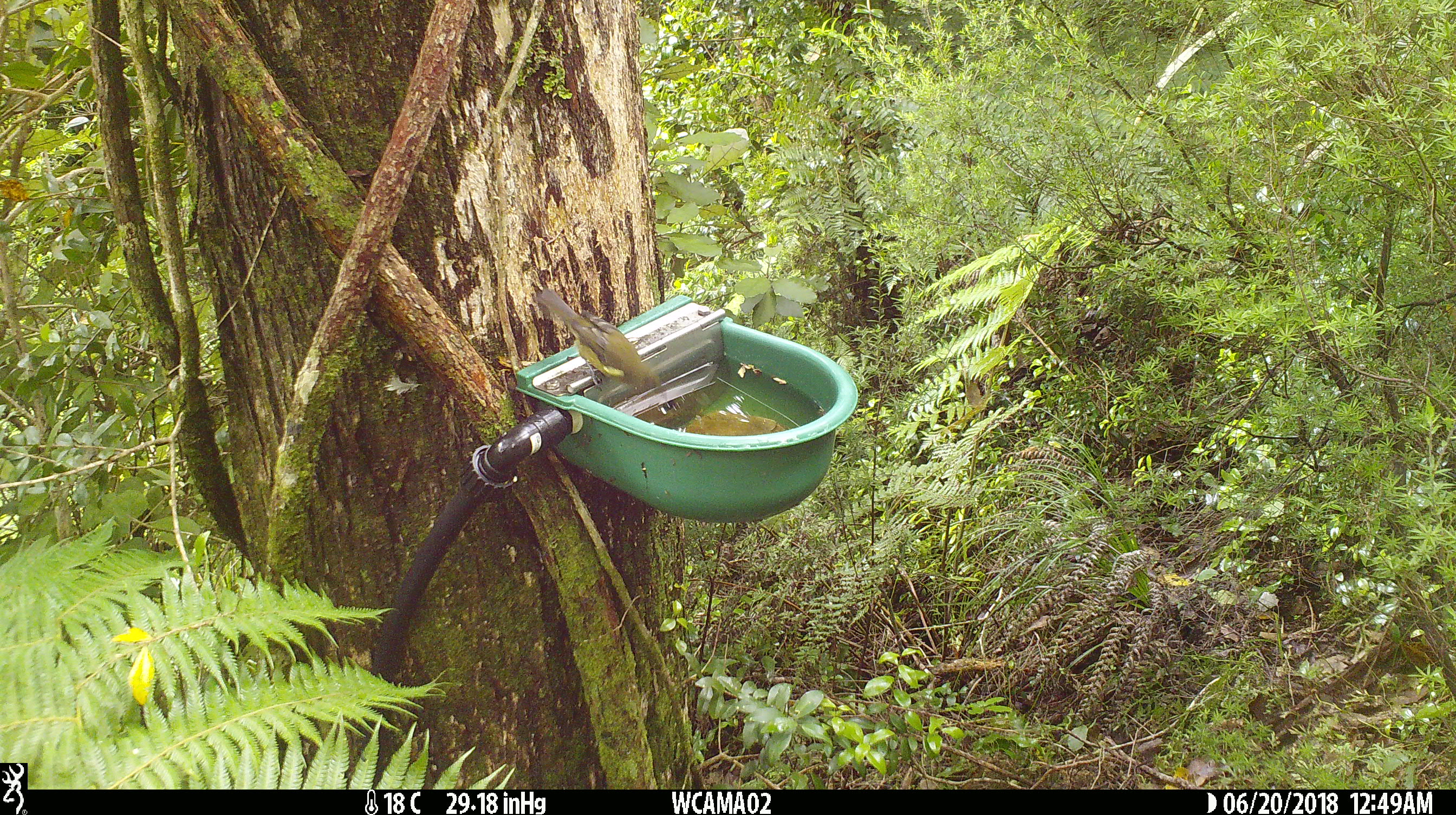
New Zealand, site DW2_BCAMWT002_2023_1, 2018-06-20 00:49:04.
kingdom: Animalia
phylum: Chordata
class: Aves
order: Passeriformes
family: Meliphagidae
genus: Anthornis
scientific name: Anthornis melanura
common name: new zealand bellbird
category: bellbird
Bellbird (new zealand bellbird) (Anthornis melanura).